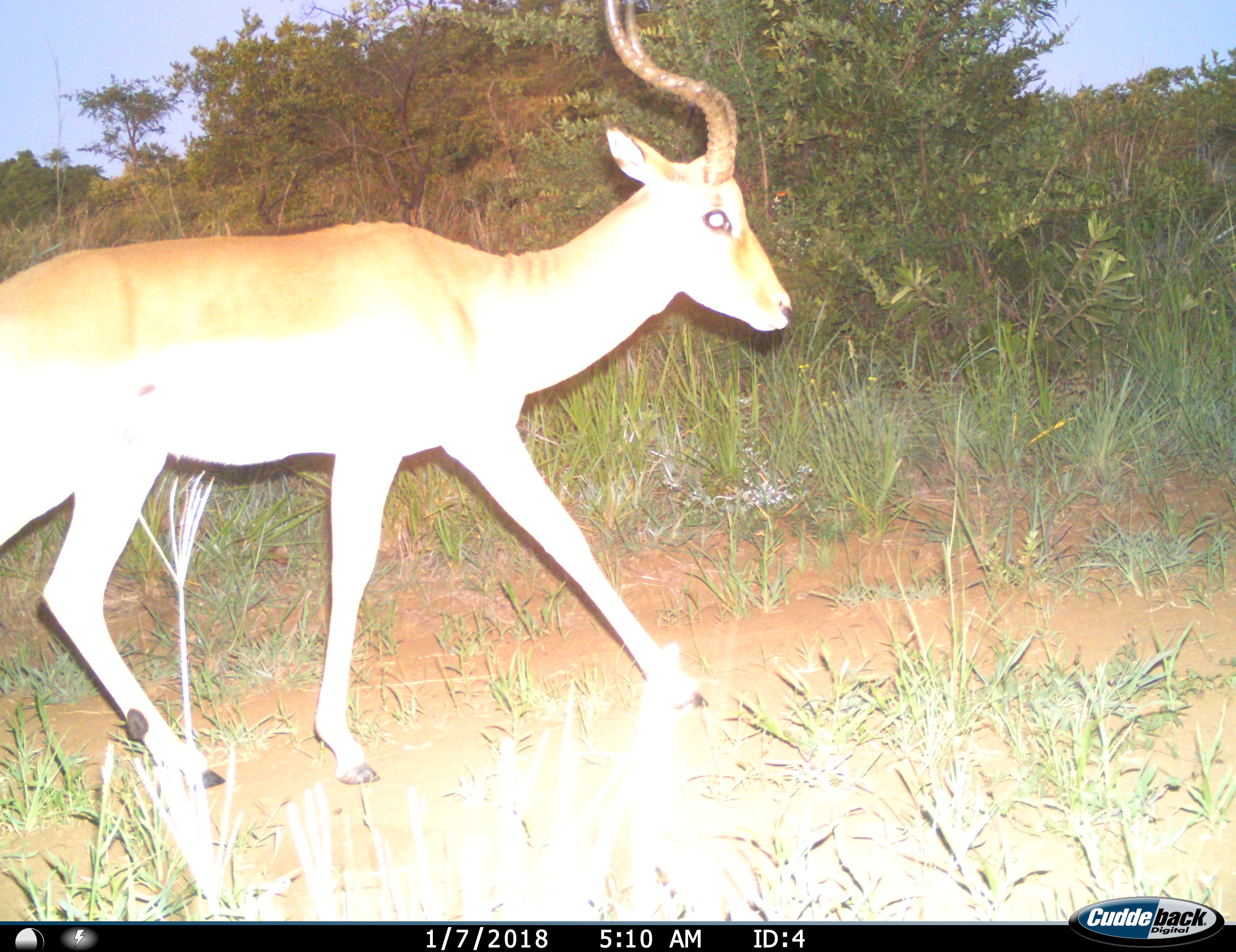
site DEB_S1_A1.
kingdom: Animalia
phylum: Chordata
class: Mammalia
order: Artiodactyla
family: Bovidae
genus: Aepyceros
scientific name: Aepyceros melampus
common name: impala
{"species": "impala (Aepyceros melampus)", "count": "1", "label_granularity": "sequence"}